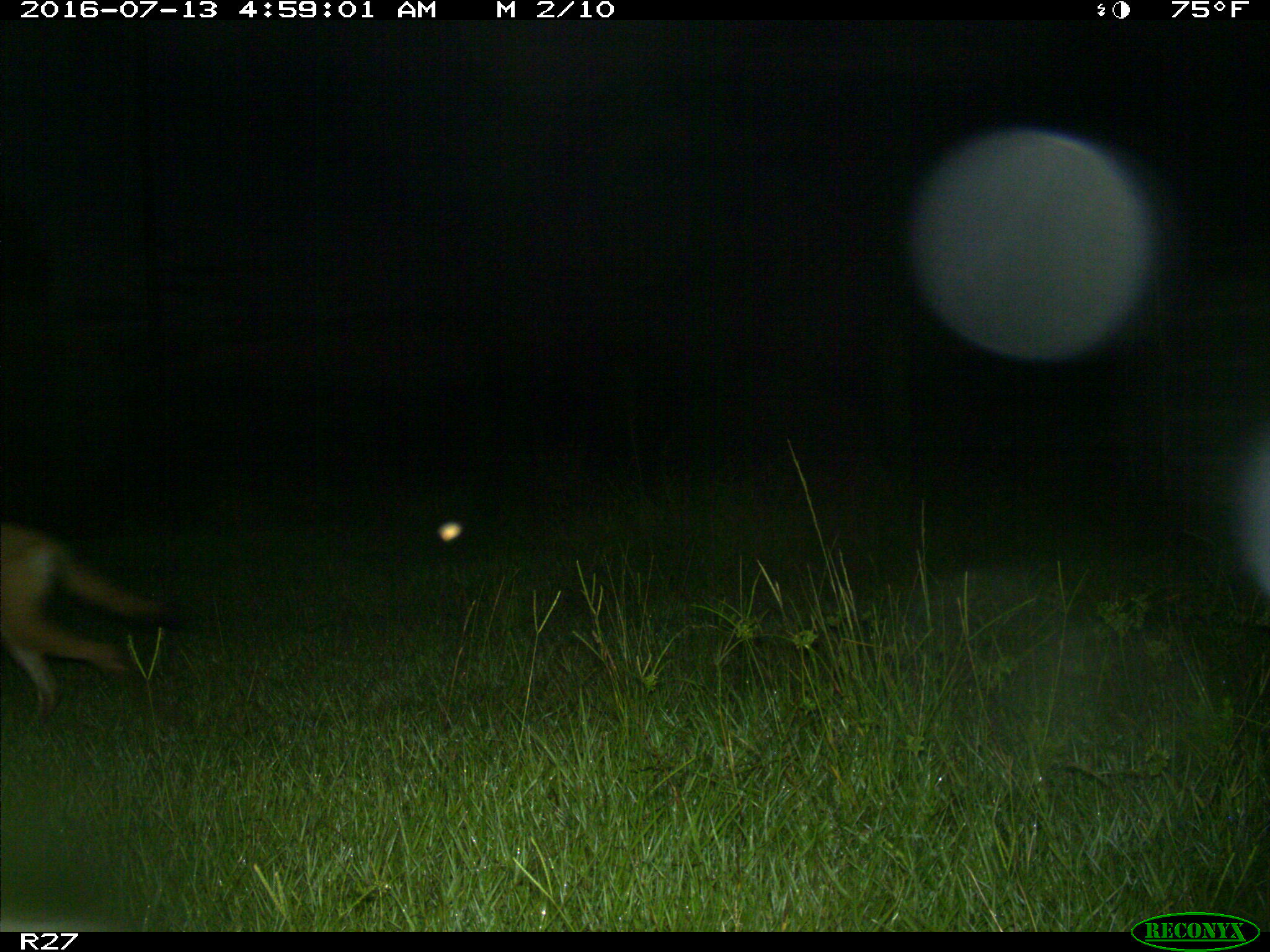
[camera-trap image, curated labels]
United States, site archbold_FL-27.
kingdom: Animalia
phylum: Chordata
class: Mammalia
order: Carnivora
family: Canidae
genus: Canis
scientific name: Canis latrans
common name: coyote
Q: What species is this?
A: Canis latrans (coyote).